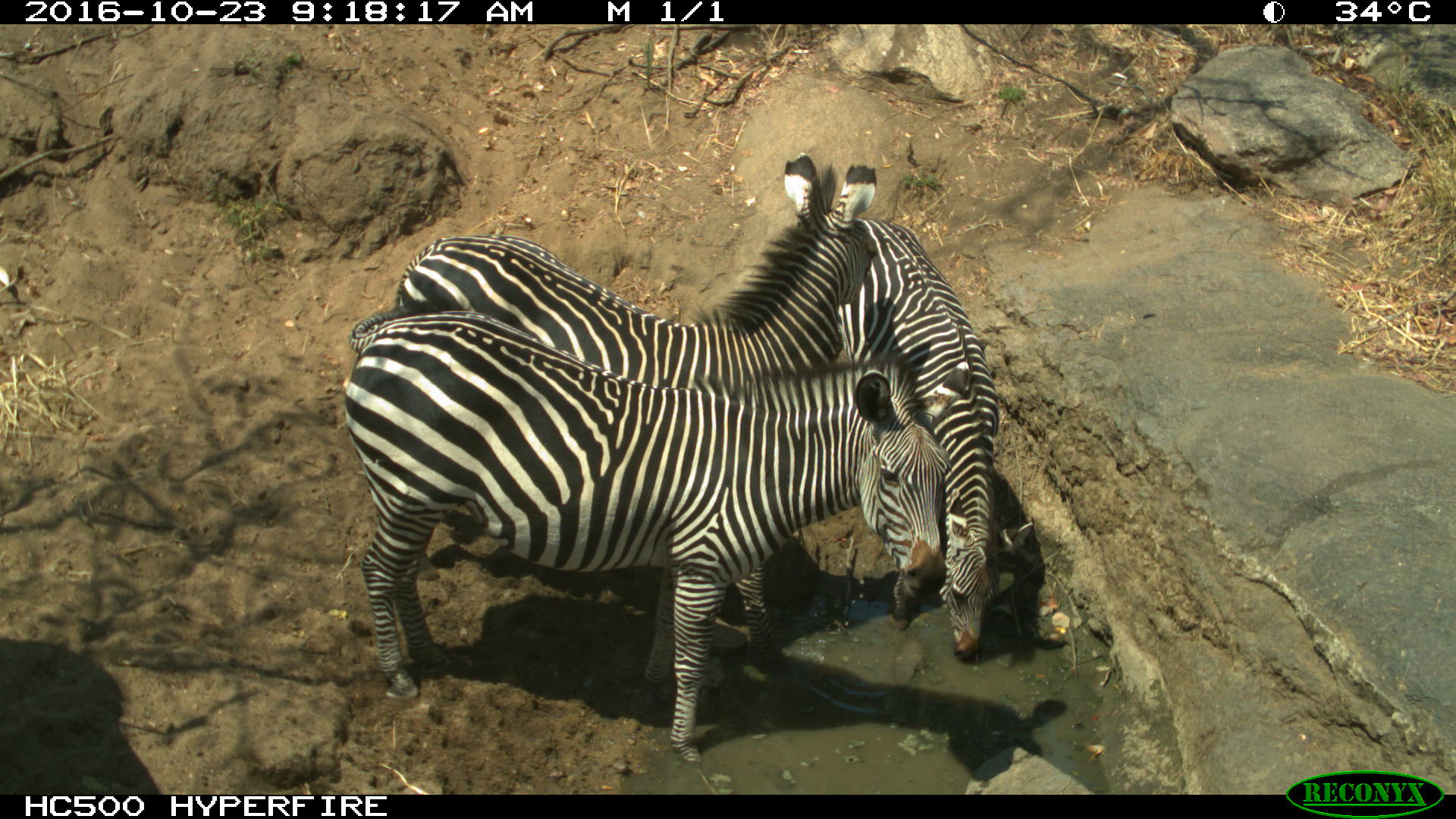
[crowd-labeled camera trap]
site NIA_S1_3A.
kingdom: Animalia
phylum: Chordata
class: Mammalia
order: Perissodactyla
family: Equidae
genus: Equus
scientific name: Equus quagga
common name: plains zebra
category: zebraplains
Zebraplains (plains zebra) (Equus quagga), count 3. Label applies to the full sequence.